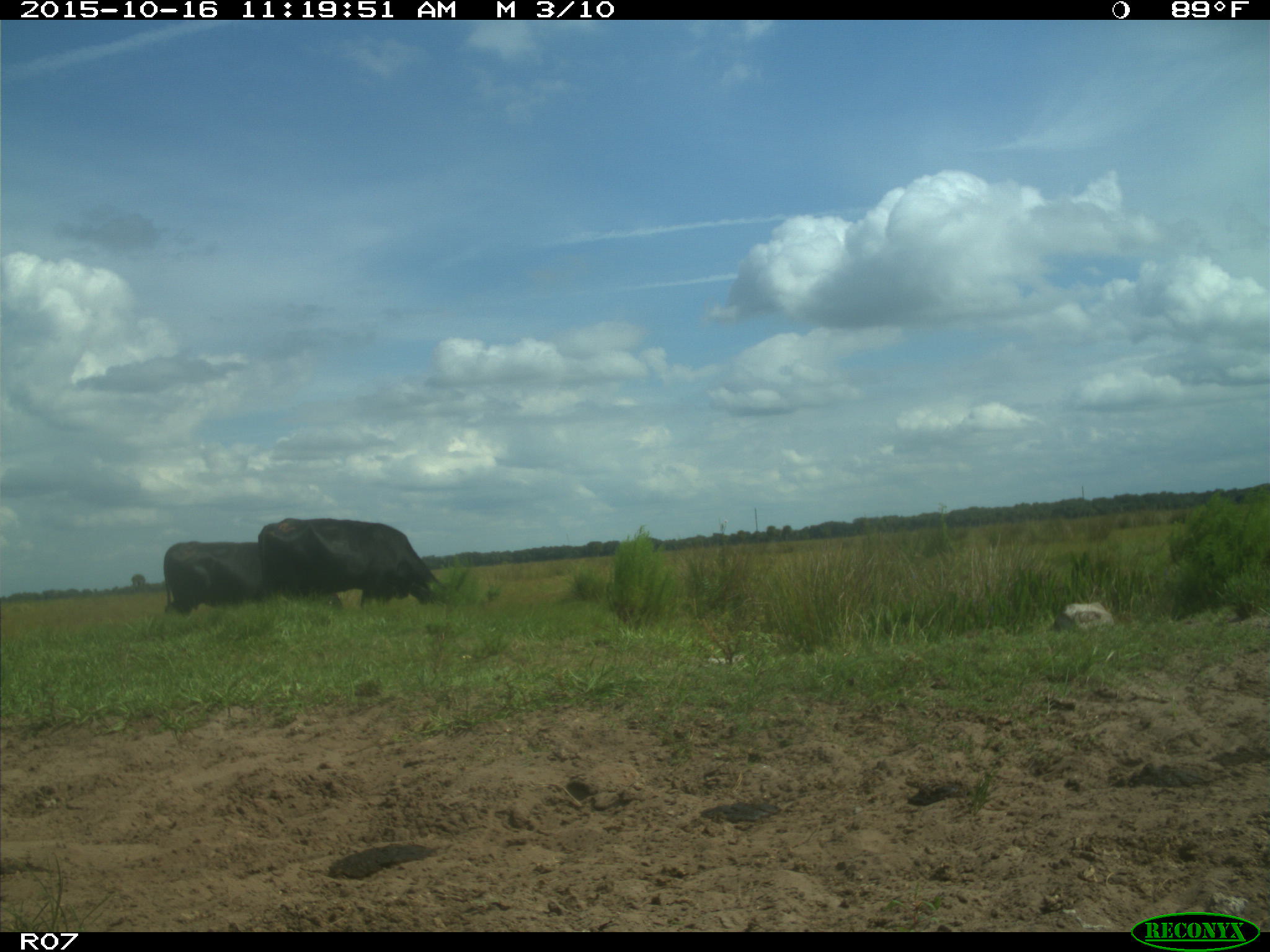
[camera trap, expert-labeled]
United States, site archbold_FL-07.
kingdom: Animalia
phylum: Chordata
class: Mammalia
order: Artiodactyla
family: Bovidae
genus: Bos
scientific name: Bos taurus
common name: domestic cow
Bos taurus (domestic cow).